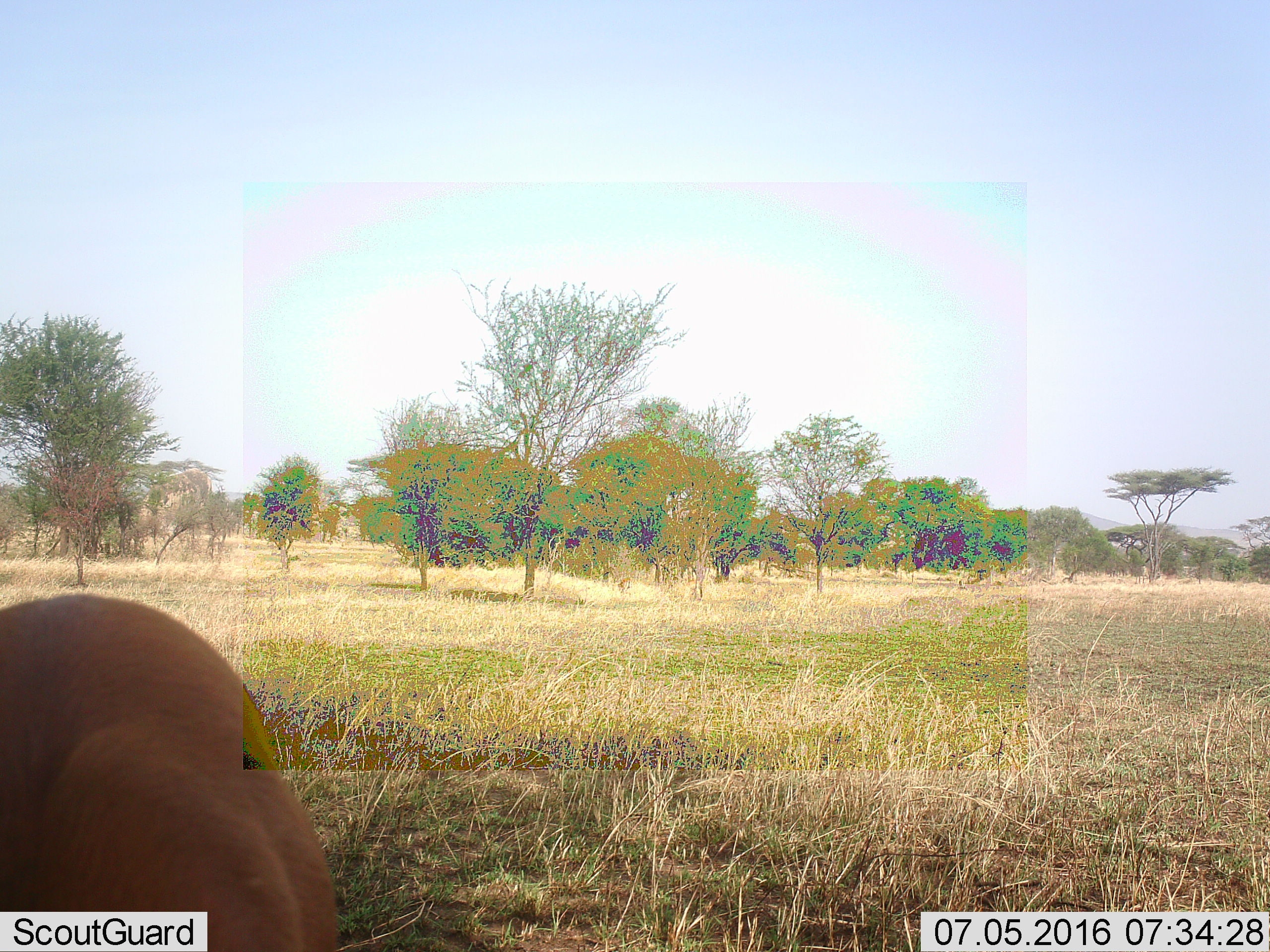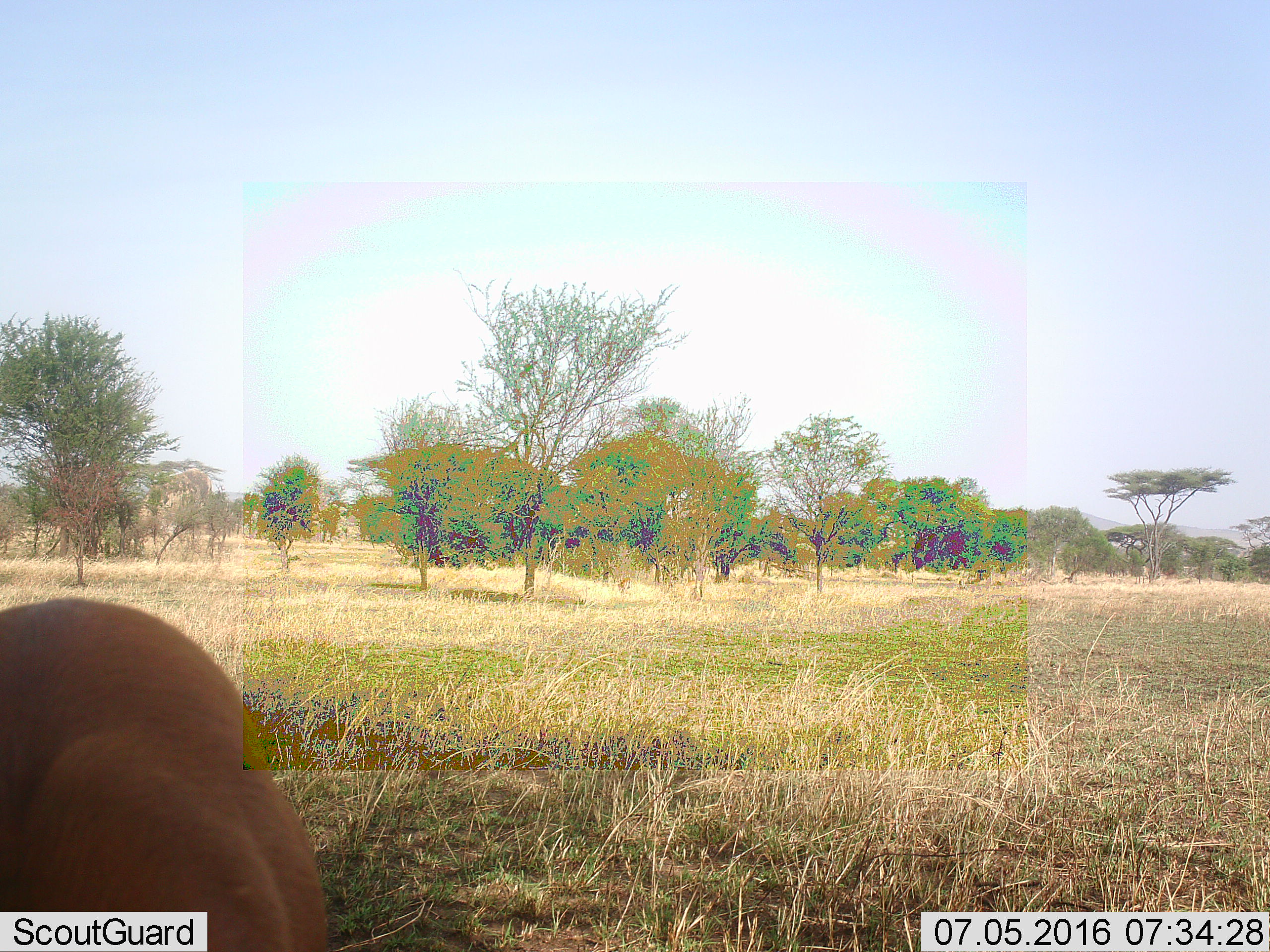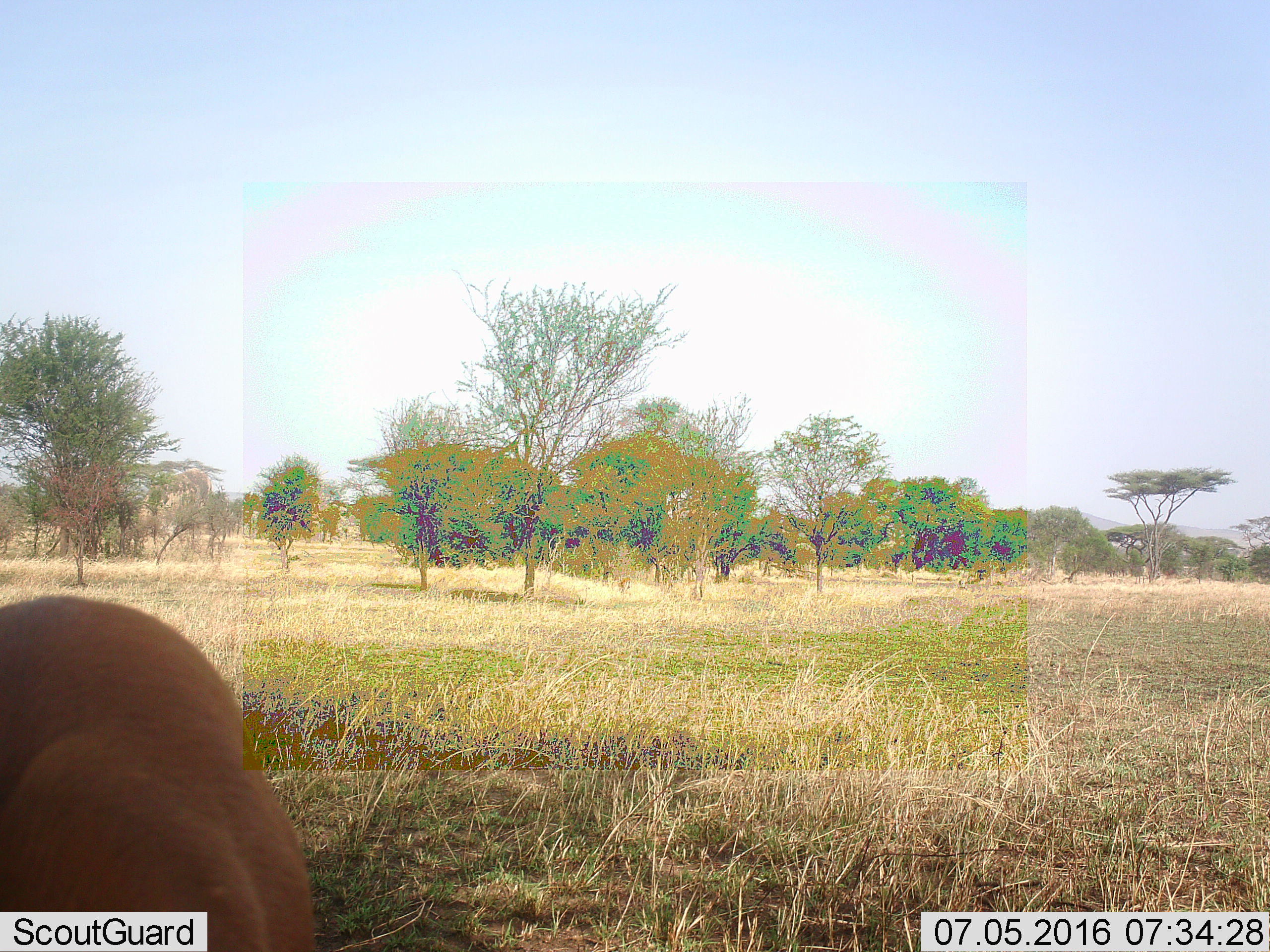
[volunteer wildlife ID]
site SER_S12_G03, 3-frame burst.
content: unidentified animal